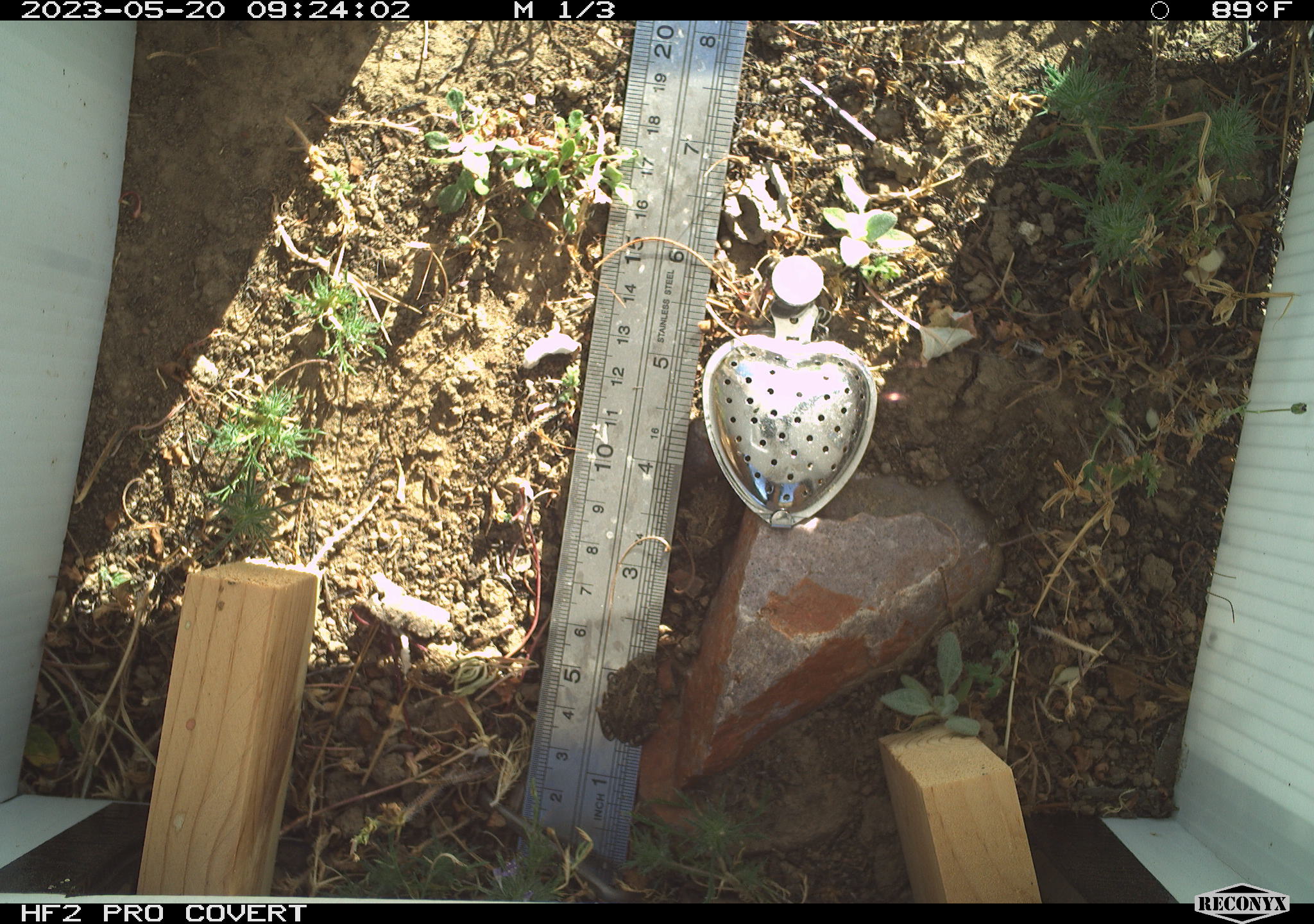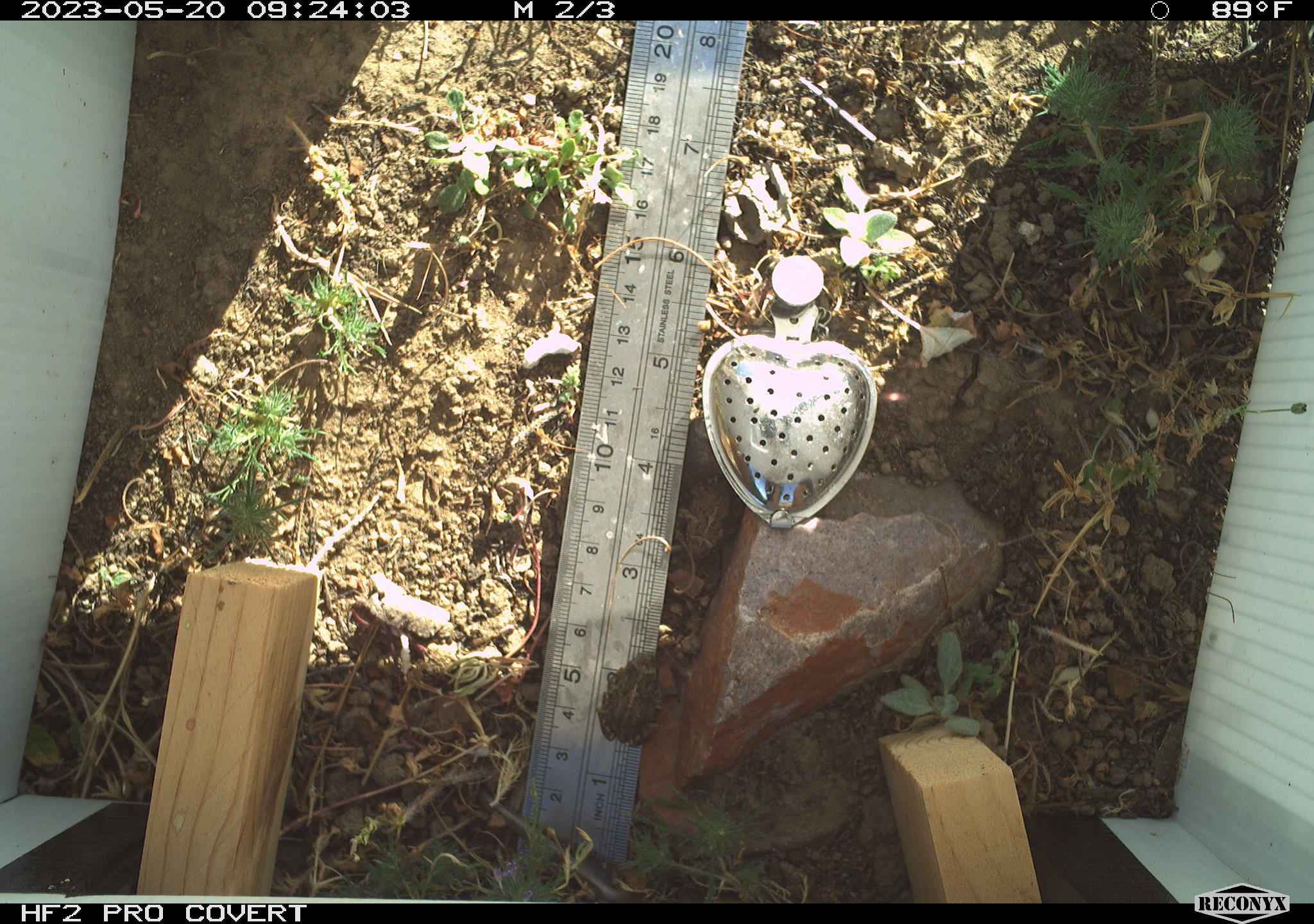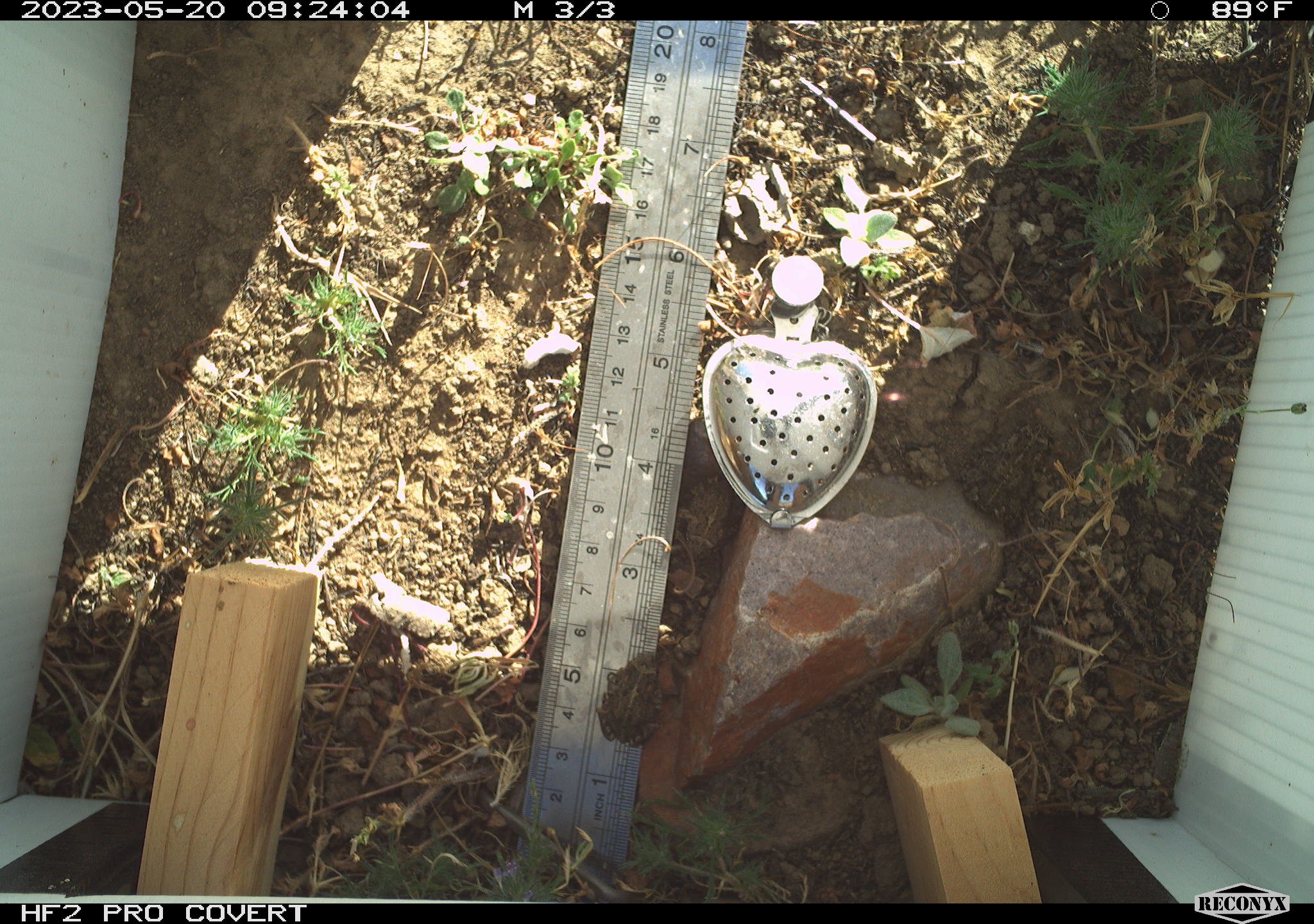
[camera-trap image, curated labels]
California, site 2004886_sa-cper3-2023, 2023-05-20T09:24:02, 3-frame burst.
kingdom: Animalia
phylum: Chordata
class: Amphibia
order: Anura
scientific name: Anura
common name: frogs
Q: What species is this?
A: Frogs (Anura).